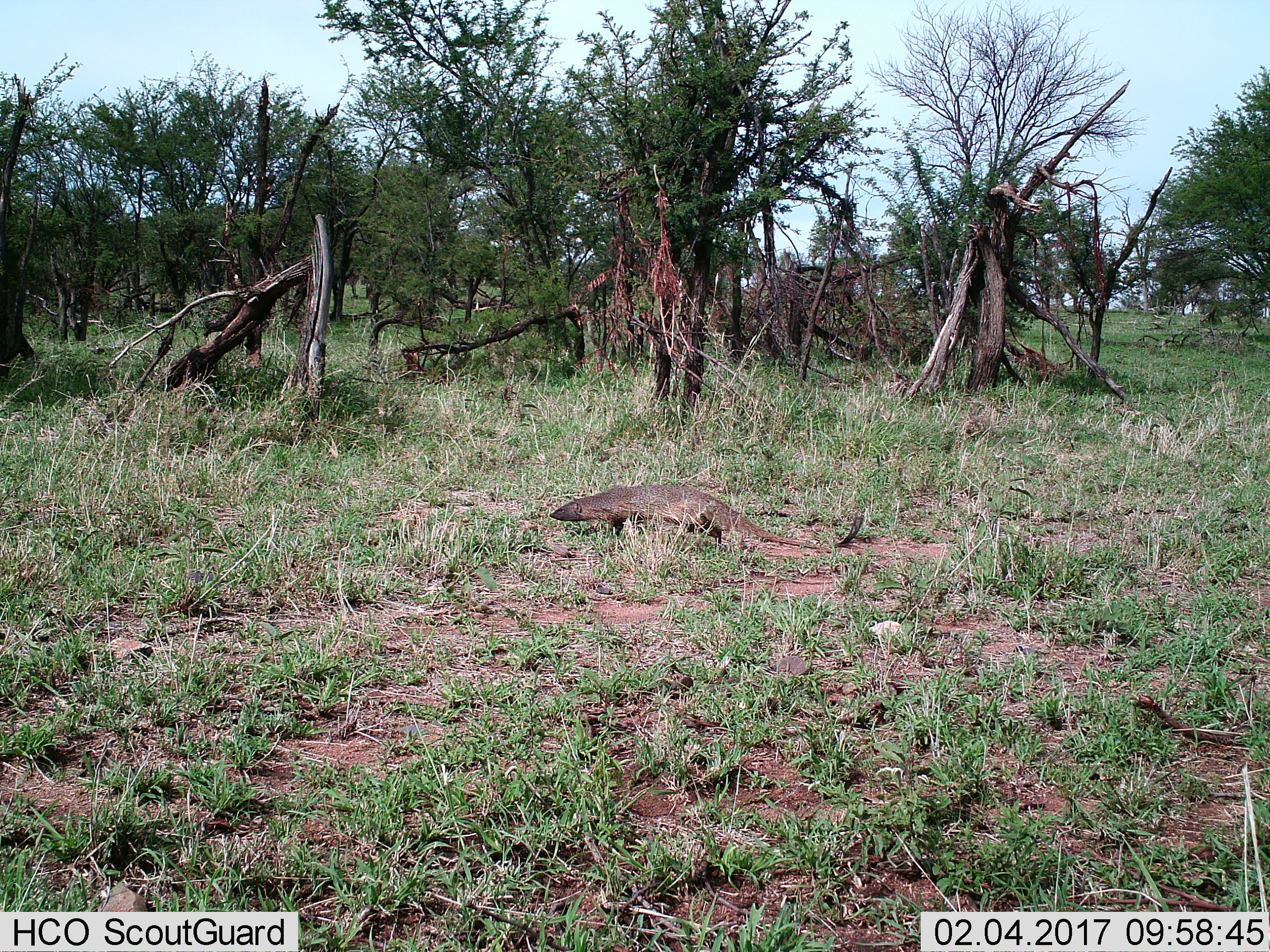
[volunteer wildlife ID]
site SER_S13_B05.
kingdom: Animalia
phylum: Chordata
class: Mammalia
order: Carnivora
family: Herpestidae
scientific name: Herpestidae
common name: mongoose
Mongoose (Herpestidae), count 1. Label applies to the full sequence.